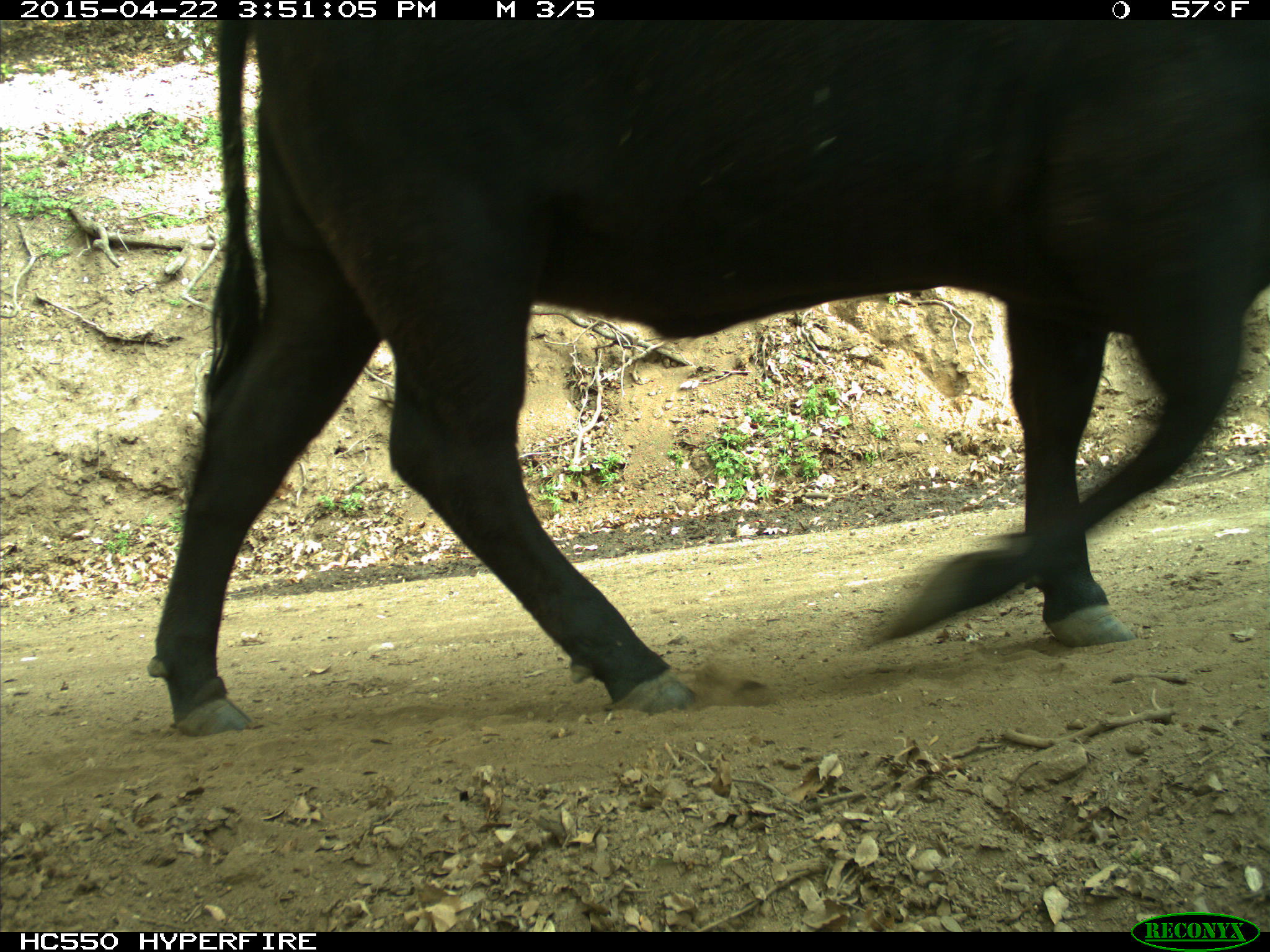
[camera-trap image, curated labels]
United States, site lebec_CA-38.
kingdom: Animalia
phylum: Chordata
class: Mammalia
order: Artiodactyla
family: Bovidae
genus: Bos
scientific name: Bos taurus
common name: domestic cow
Bos taurus (domestic cow).